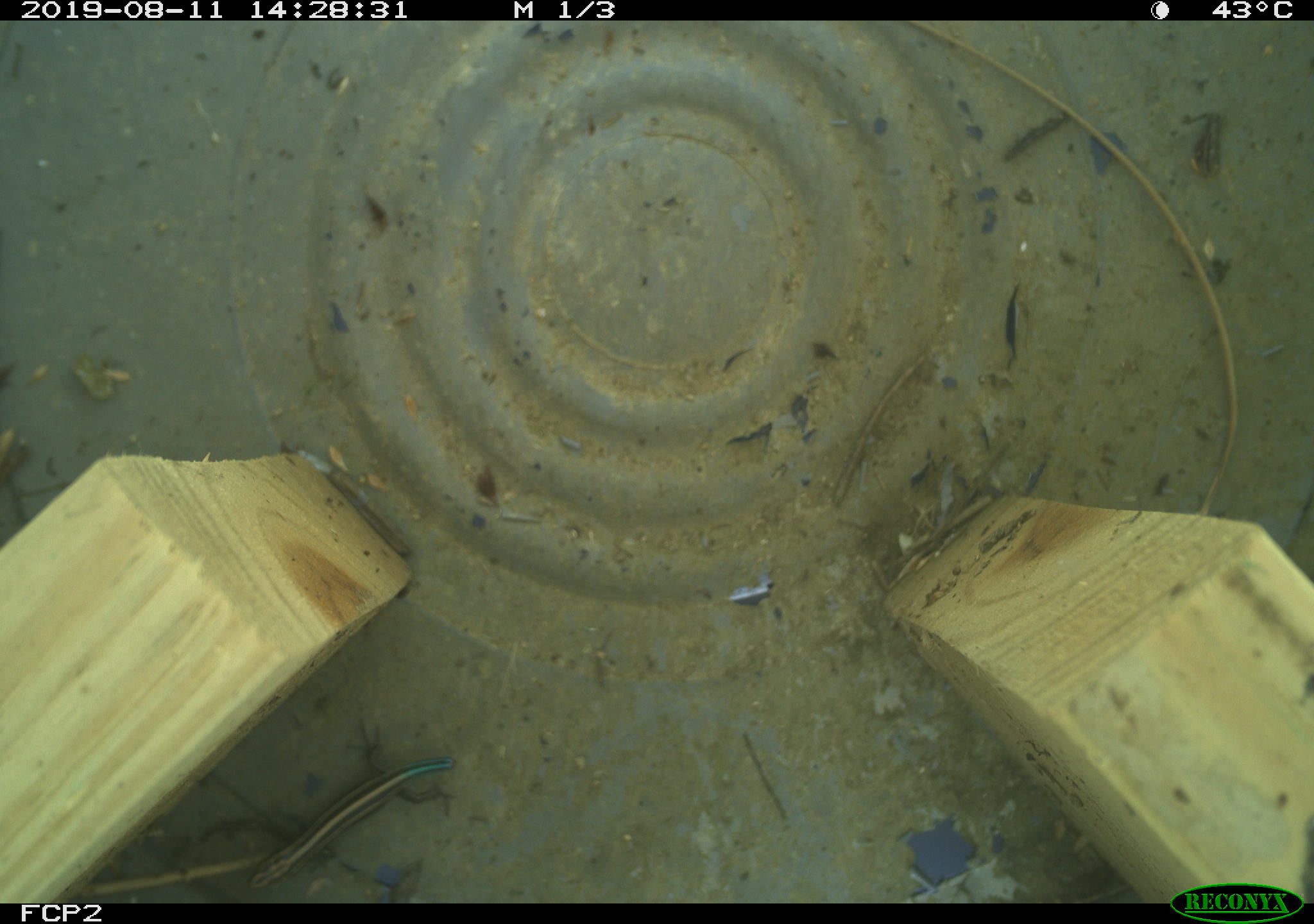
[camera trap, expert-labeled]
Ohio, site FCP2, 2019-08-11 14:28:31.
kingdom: Animalia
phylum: Chordata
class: Reptilia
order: Squamata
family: Scincidae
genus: Plestiodon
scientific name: Plestiodon fasciatus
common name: common five-lined skink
Common five-lined skink (Plestiodon fasciatus).